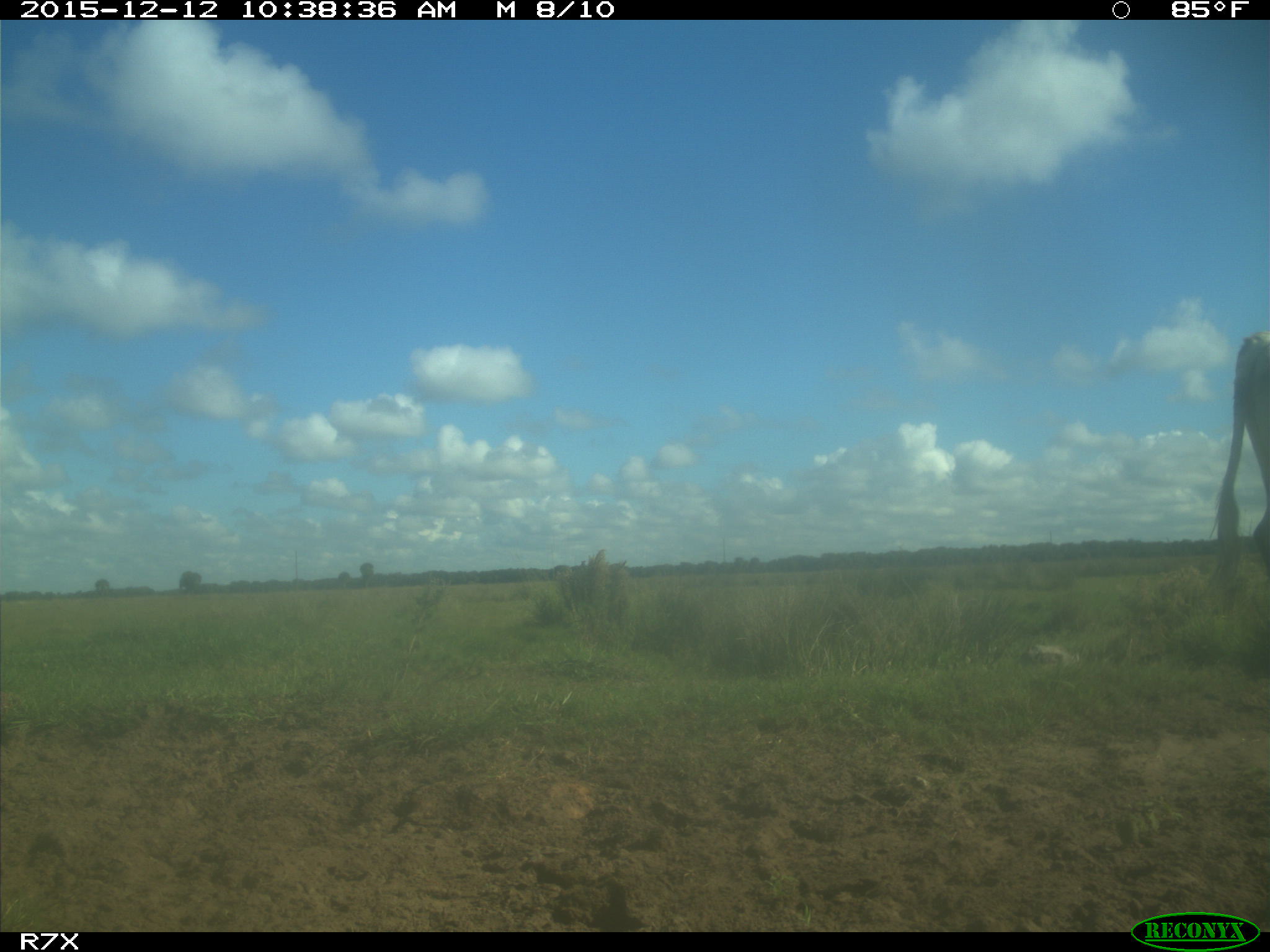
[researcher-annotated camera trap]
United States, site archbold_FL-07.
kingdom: Animalia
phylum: Chordata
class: Mammalia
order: Artiodactyla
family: Bovidae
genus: Bos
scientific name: Bos taurus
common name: domestic cow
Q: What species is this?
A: Bos taurus (domestic cow).